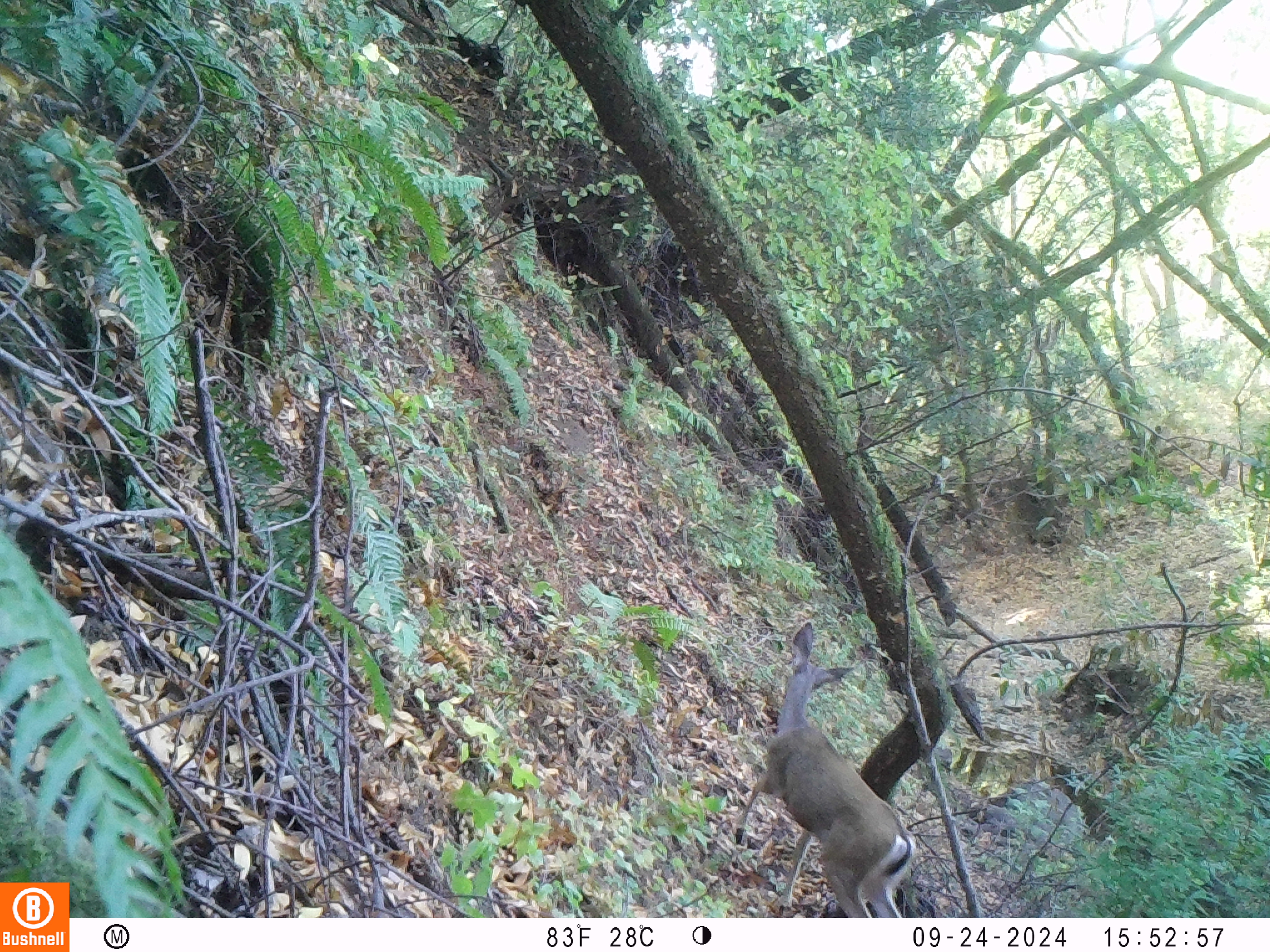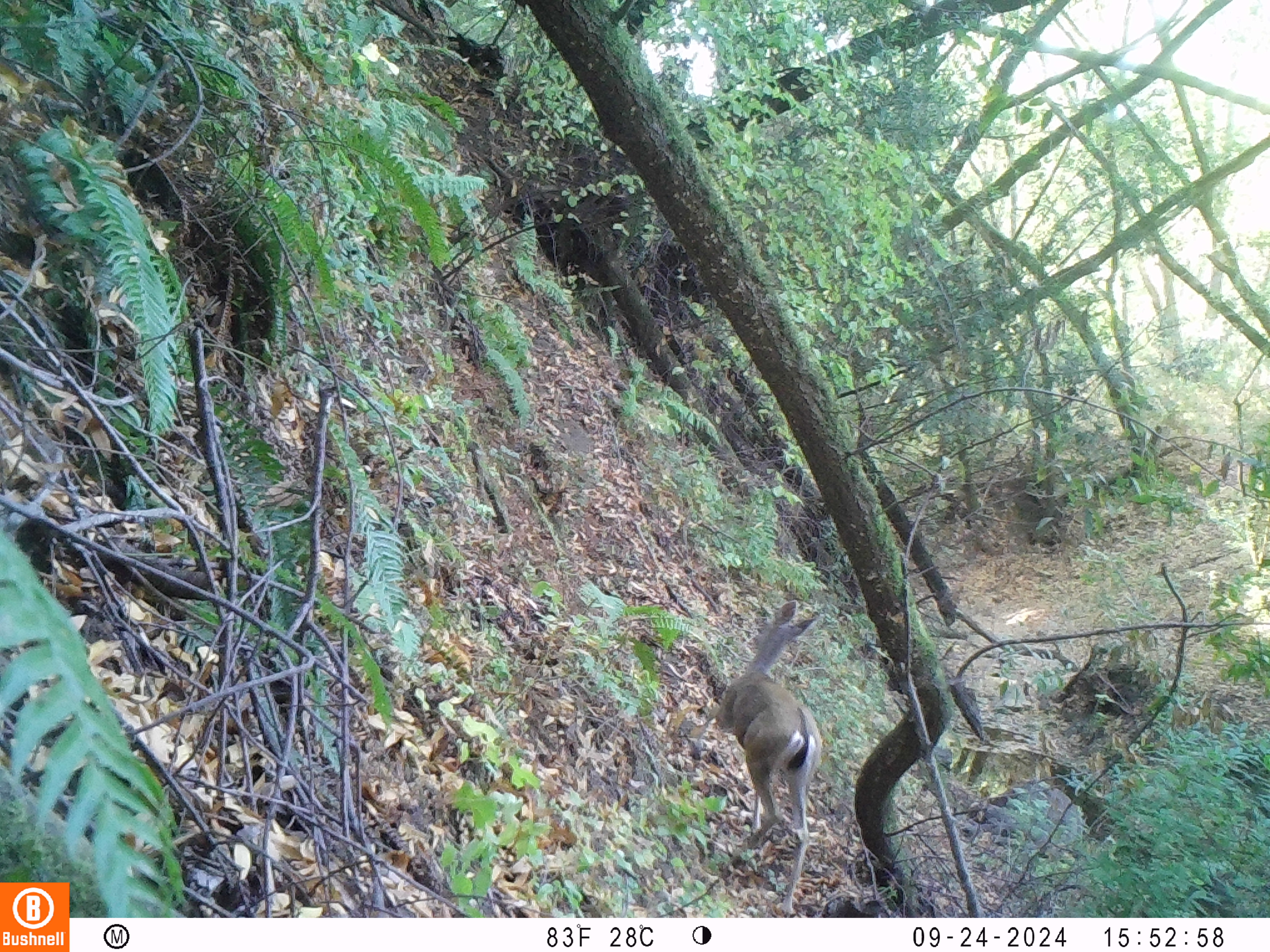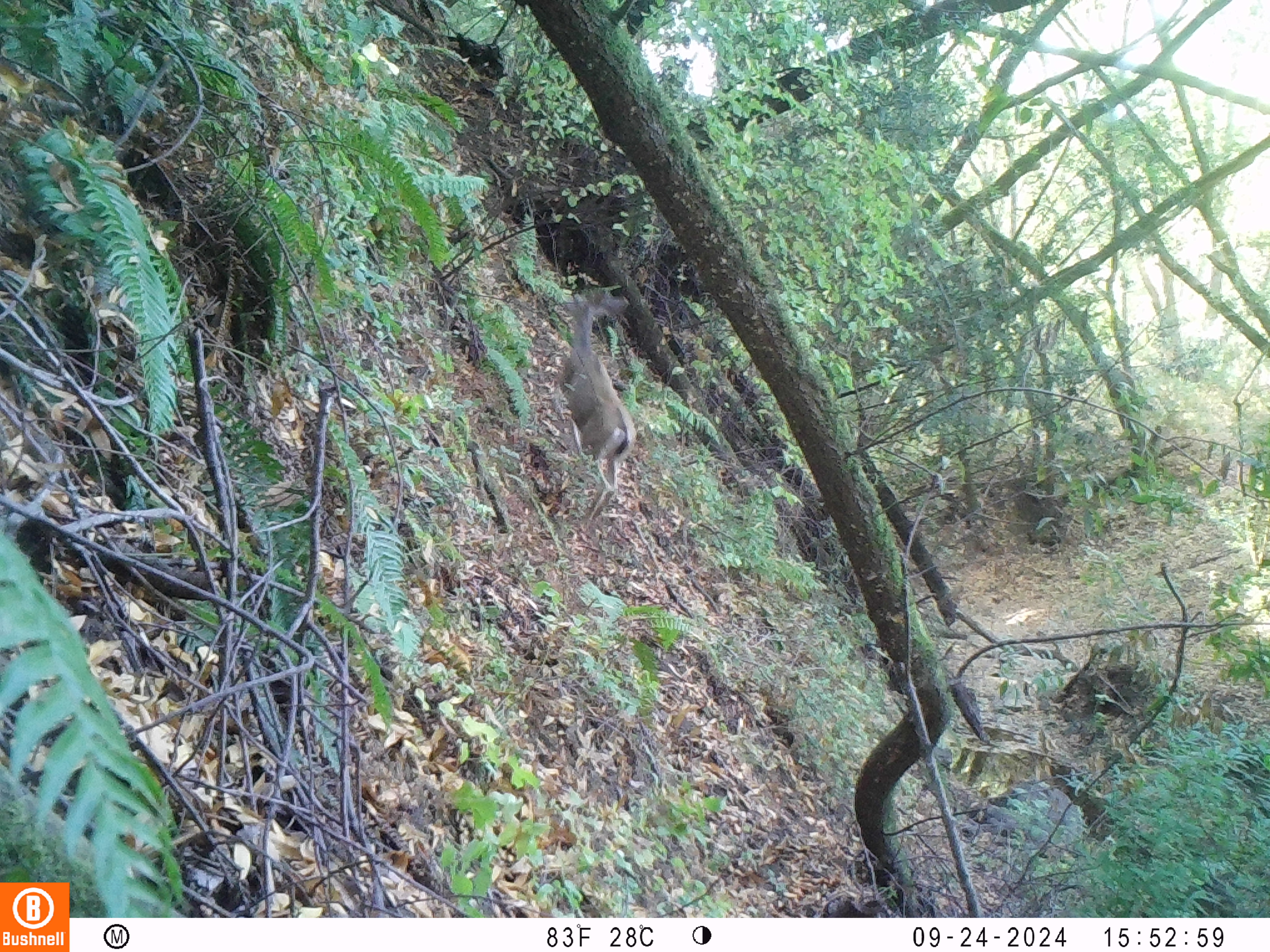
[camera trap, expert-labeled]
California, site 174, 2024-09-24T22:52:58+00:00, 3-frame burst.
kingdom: Animalia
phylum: Chordata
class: Mammalia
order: Artiodactyla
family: Cervidae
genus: Odocoileus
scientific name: Odocoileus hemionus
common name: mule deer